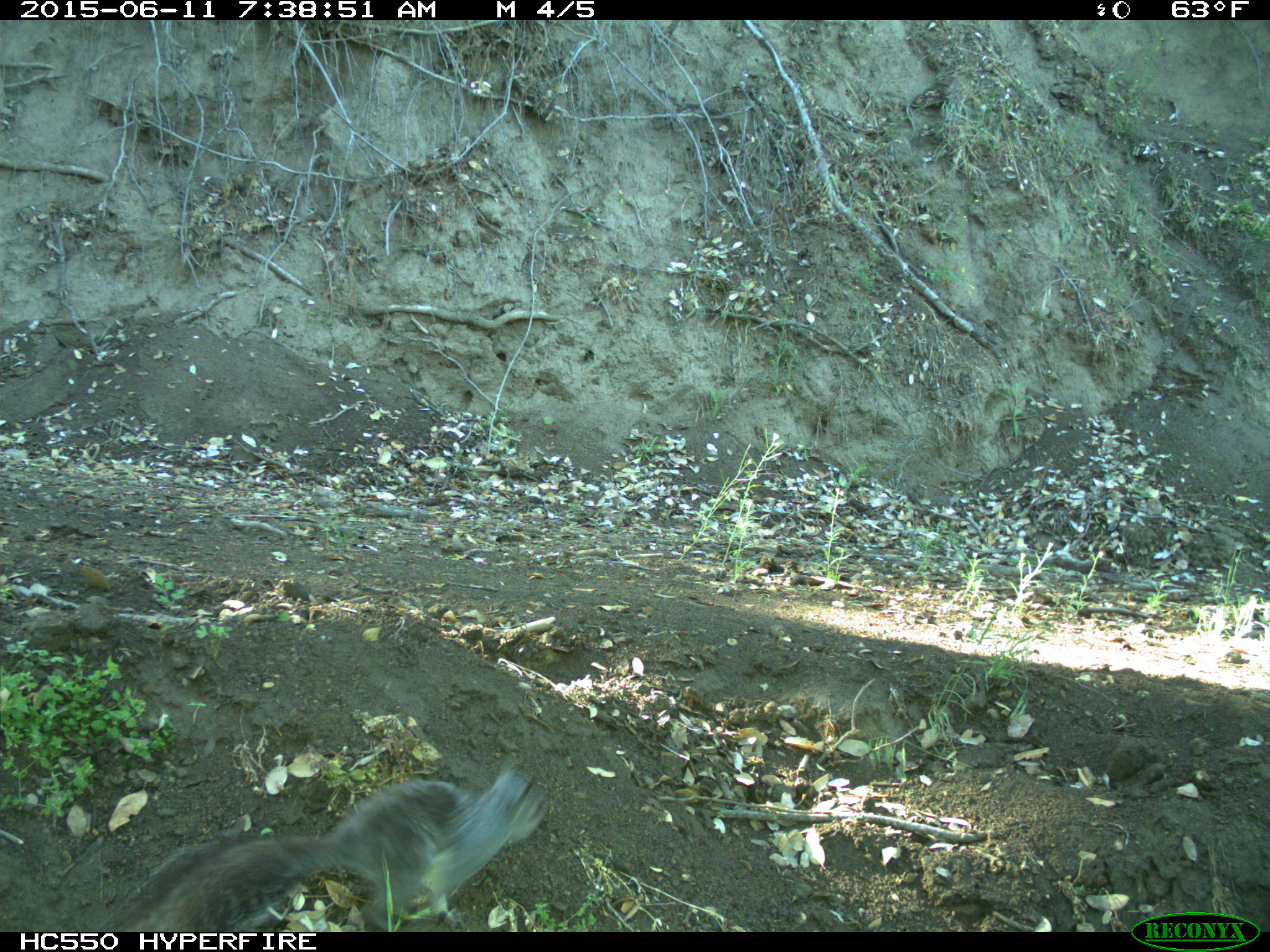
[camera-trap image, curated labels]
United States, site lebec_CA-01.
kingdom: Animalia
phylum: Chordata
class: Mammalia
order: Rodentia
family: Sciuridae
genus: Sciurus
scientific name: Sciurus carolinensis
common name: eastern gray squirrel